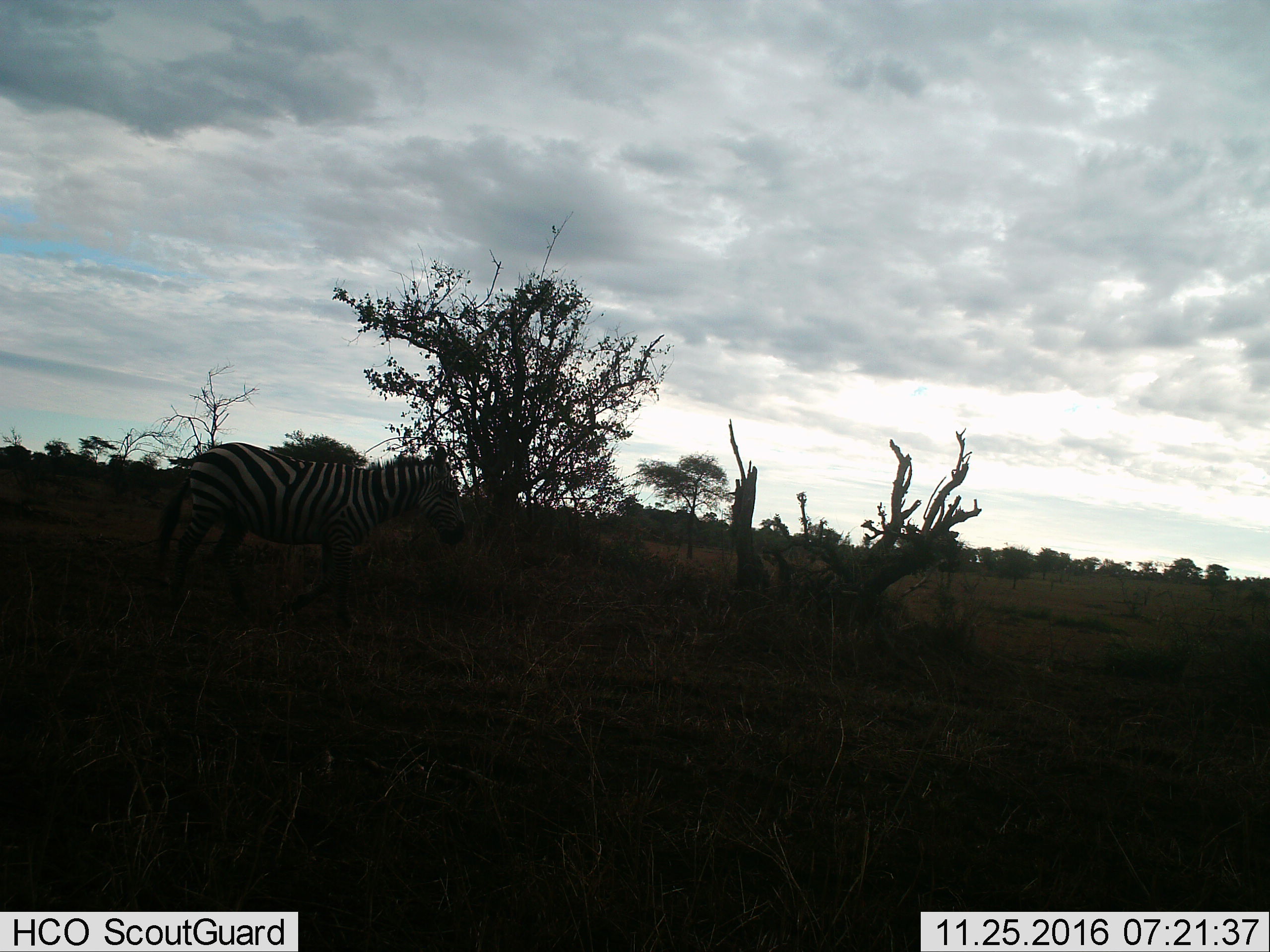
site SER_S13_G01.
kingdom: Animalia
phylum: Chordata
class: Mammalia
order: Perissodactyla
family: Equidae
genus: Equus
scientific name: Equus quagga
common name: plains zebra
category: zebraplains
Zebraplains (plains zebra) (Equus quagga), count 1. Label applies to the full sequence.